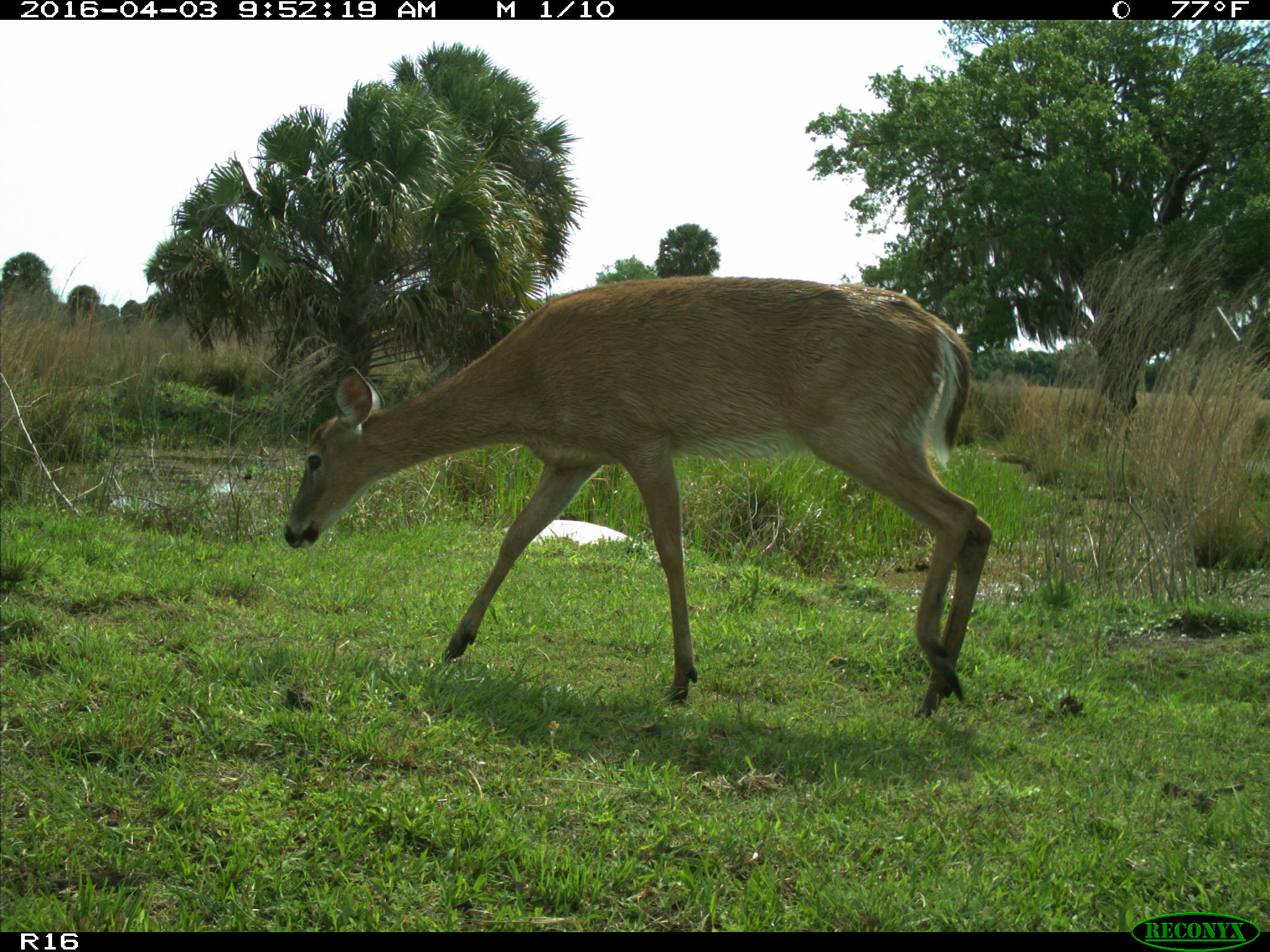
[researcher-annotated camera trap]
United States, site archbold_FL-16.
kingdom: Animalia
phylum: Chordata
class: Mammalia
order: Artiodactyla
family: Cervidae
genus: Odocoileus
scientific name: Odocoileus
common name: deer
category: unidentified deer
Unidentified deer (deer) (Odocoileus).